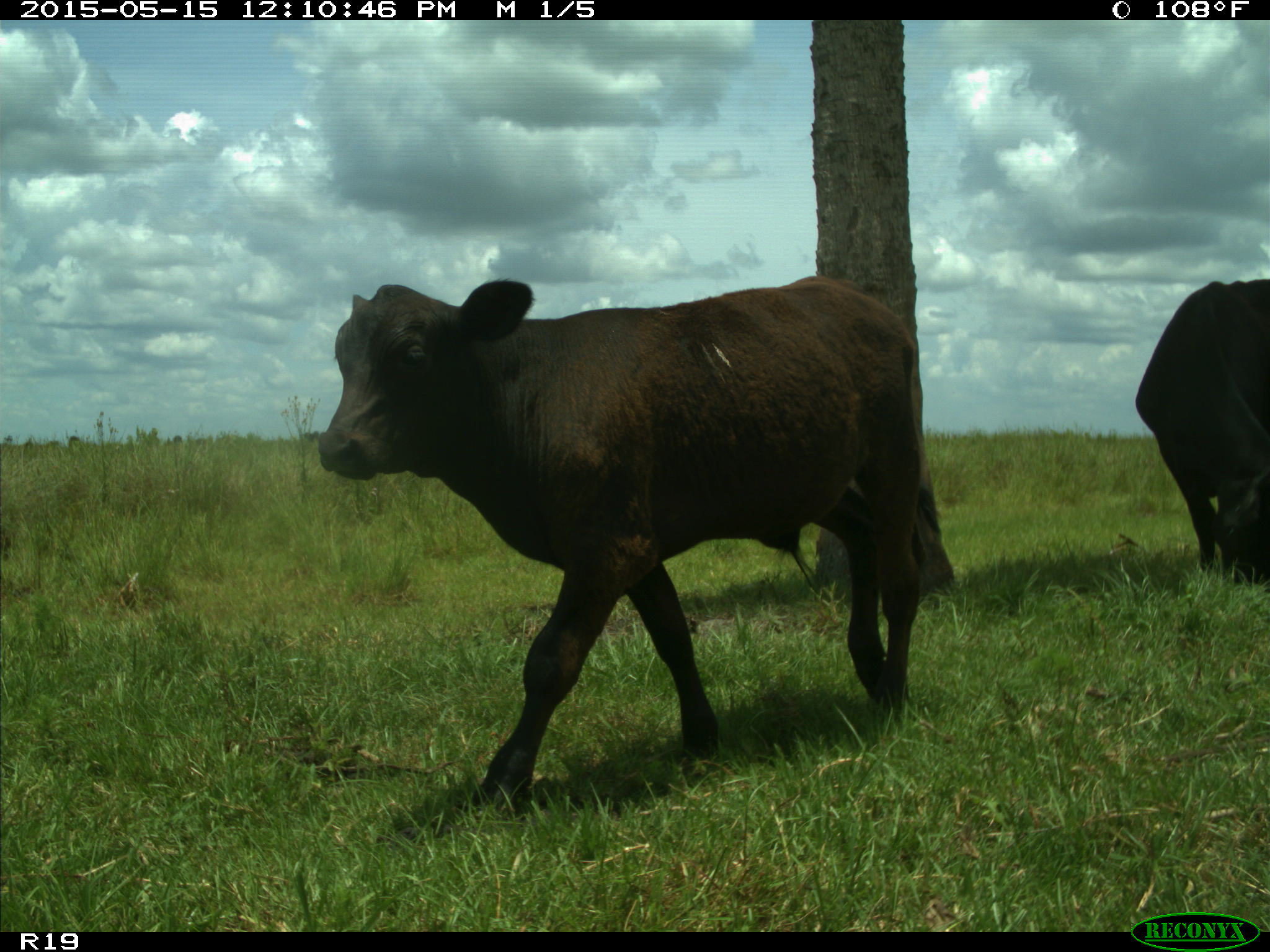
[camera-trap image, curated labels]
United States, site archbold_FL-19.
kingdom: Animalia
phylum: Chordata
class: Mammalia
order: Artiodactyla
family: Bovidae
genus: Bos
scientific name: Bos taurus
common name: domestic cow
Bos taurus (domestic cow).